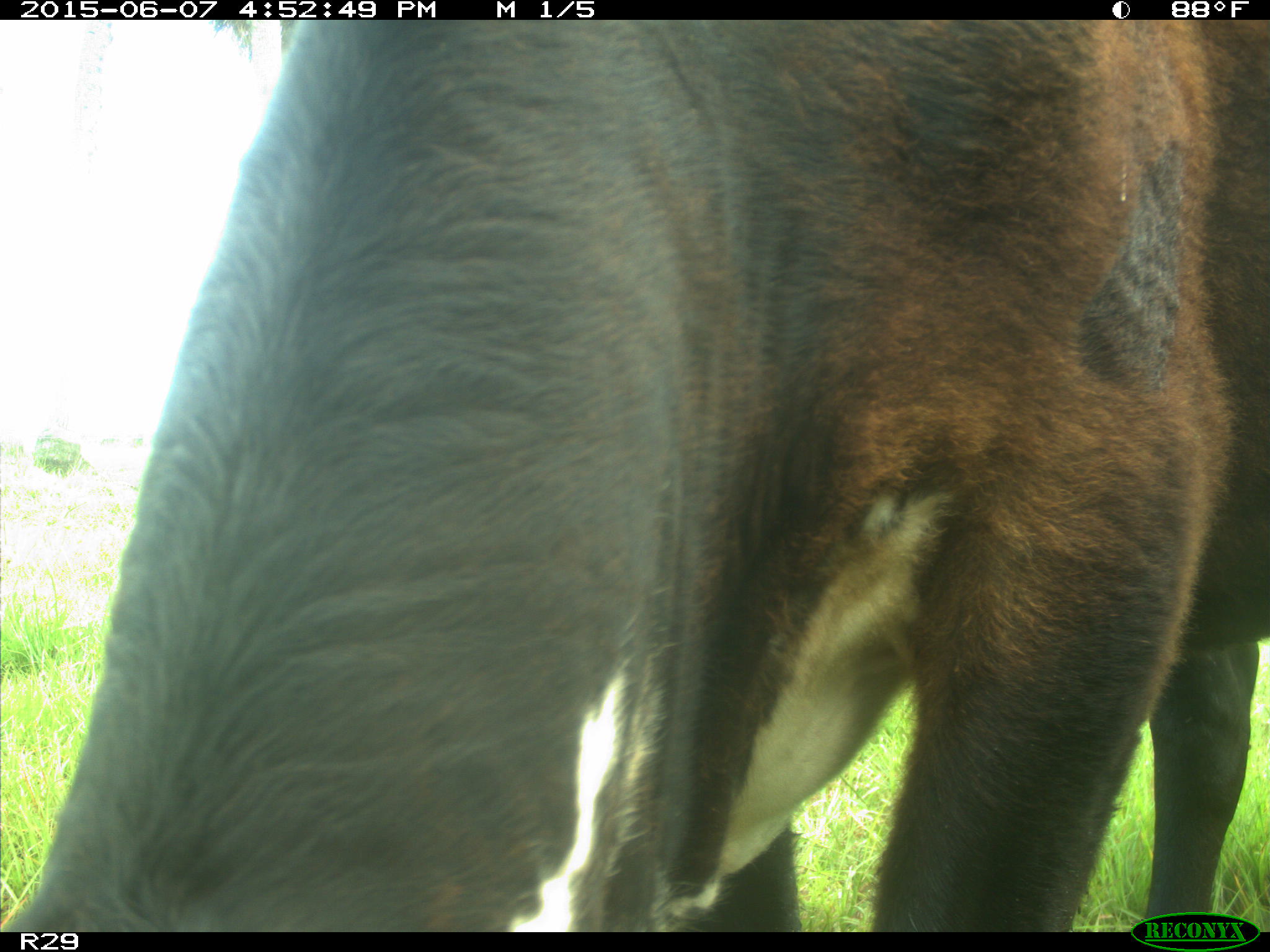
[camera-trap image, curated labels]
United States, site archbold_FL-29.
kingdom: Animalia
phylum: Chordata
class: Mammalia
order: Artiodactyla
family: Bovidae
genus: Bos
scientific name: Bos taurus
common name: domestic cow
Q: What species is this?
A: Bos taurus (domestic cow).